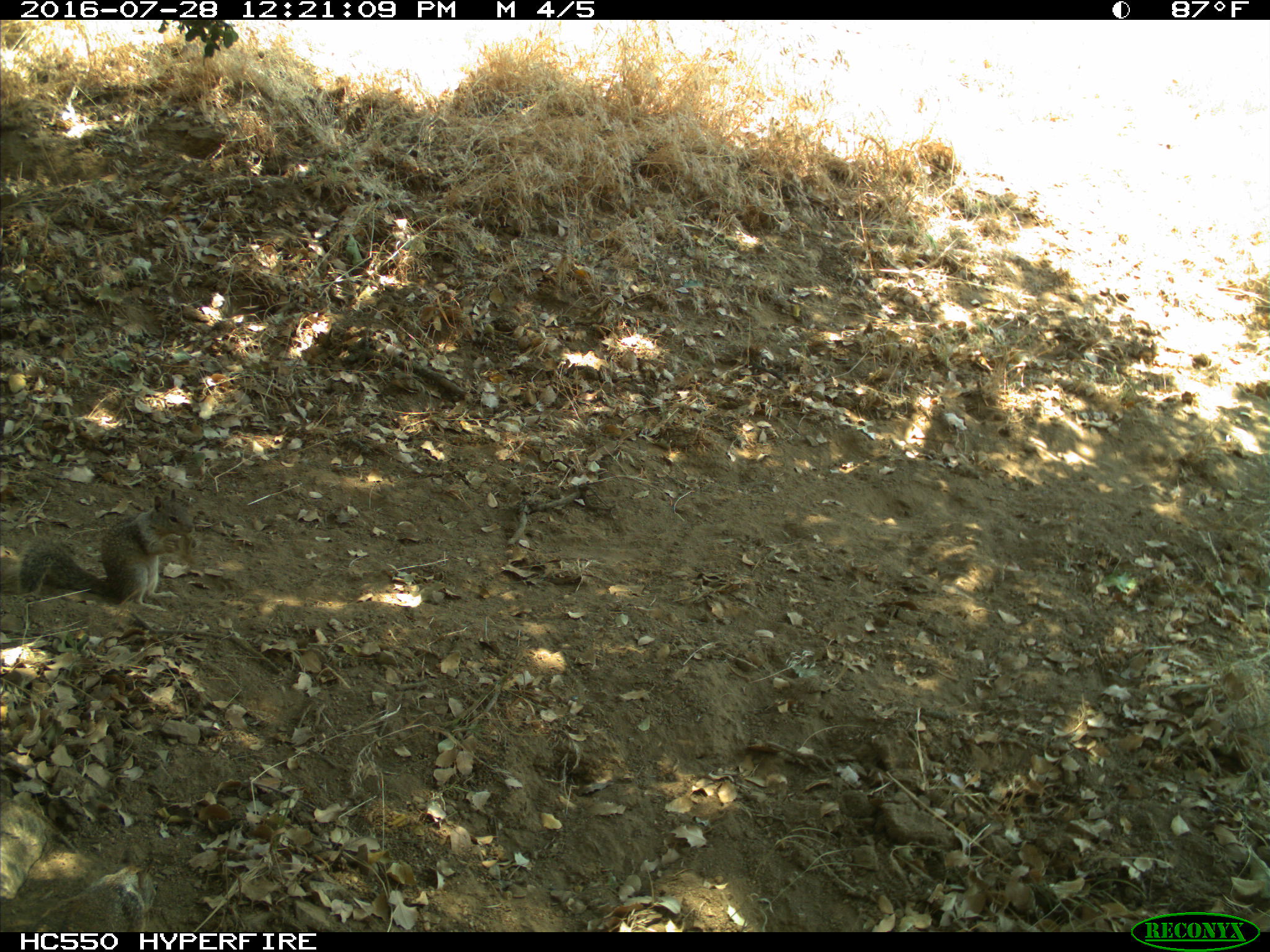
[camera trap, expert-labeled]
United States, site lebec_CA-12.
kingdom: Animalia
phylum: Chordata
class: Mammalia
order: Rodentia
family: Sciuridae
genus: Otospermophilus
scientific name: Otospermophilus beecheyi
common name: california ground squirrel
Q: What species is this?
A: Otospermophilus beecheyi (california ground squirrel).